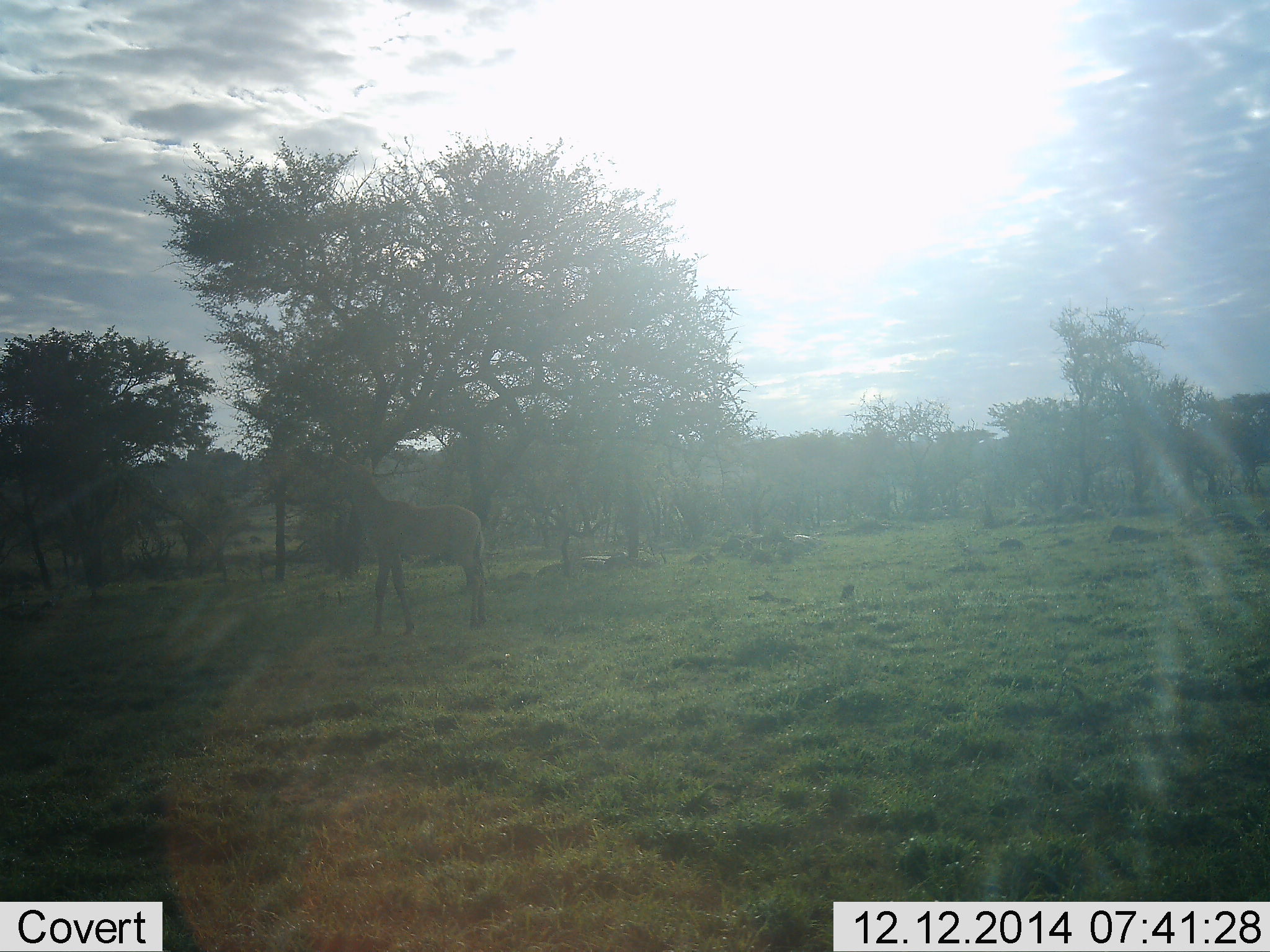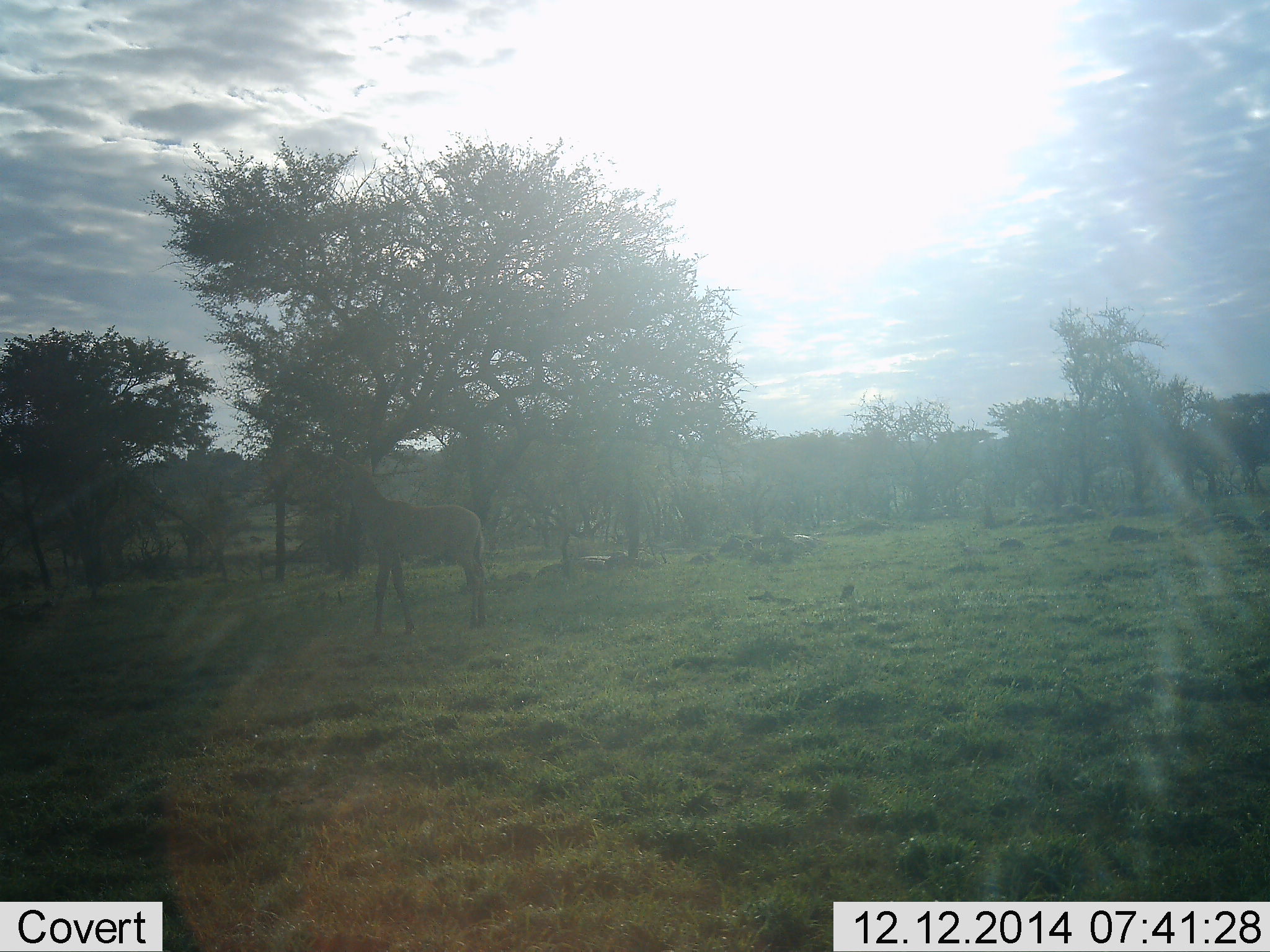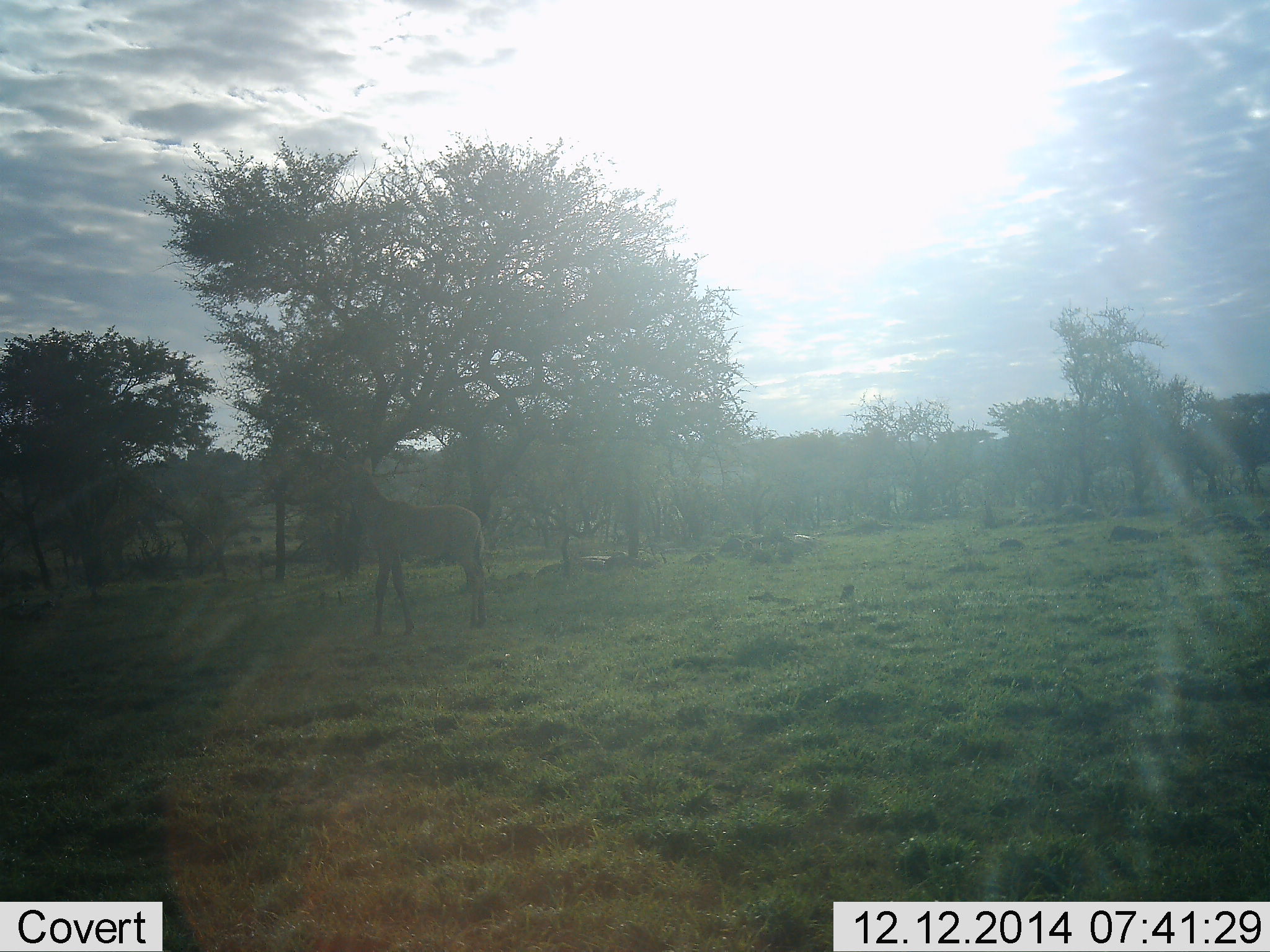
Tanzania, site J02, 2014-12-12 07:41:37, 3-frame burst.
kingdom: Animalia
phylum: Chordata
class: Mammalia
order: Artiodactyla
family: Bovidae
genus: Alcelaphus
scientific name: Alcelaphus buselaphus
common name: hartebeest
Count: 1.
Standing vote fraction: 90%.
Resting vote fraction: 0%.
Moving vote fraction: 0%.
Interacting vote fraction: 0%.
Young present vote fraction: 0%.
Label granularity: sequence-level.